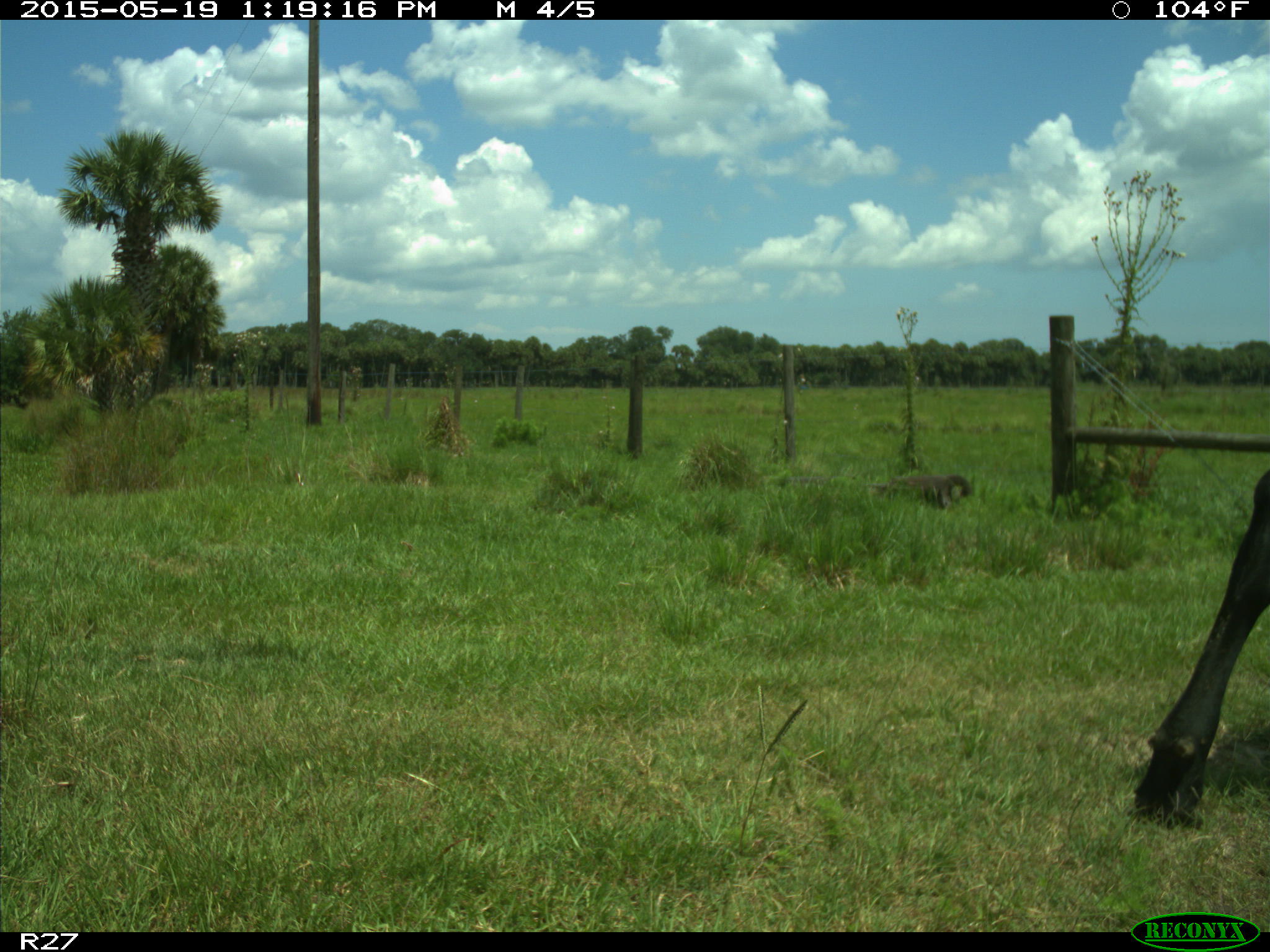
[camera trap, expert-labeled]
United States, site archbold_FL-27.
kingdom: Animalia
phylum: Chordata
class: Mammalia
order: Artiodactyla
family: Bovidae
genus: Bos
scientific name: Bos taurus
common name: domestic cow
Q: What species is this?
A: Bos taurus (domestic cow).